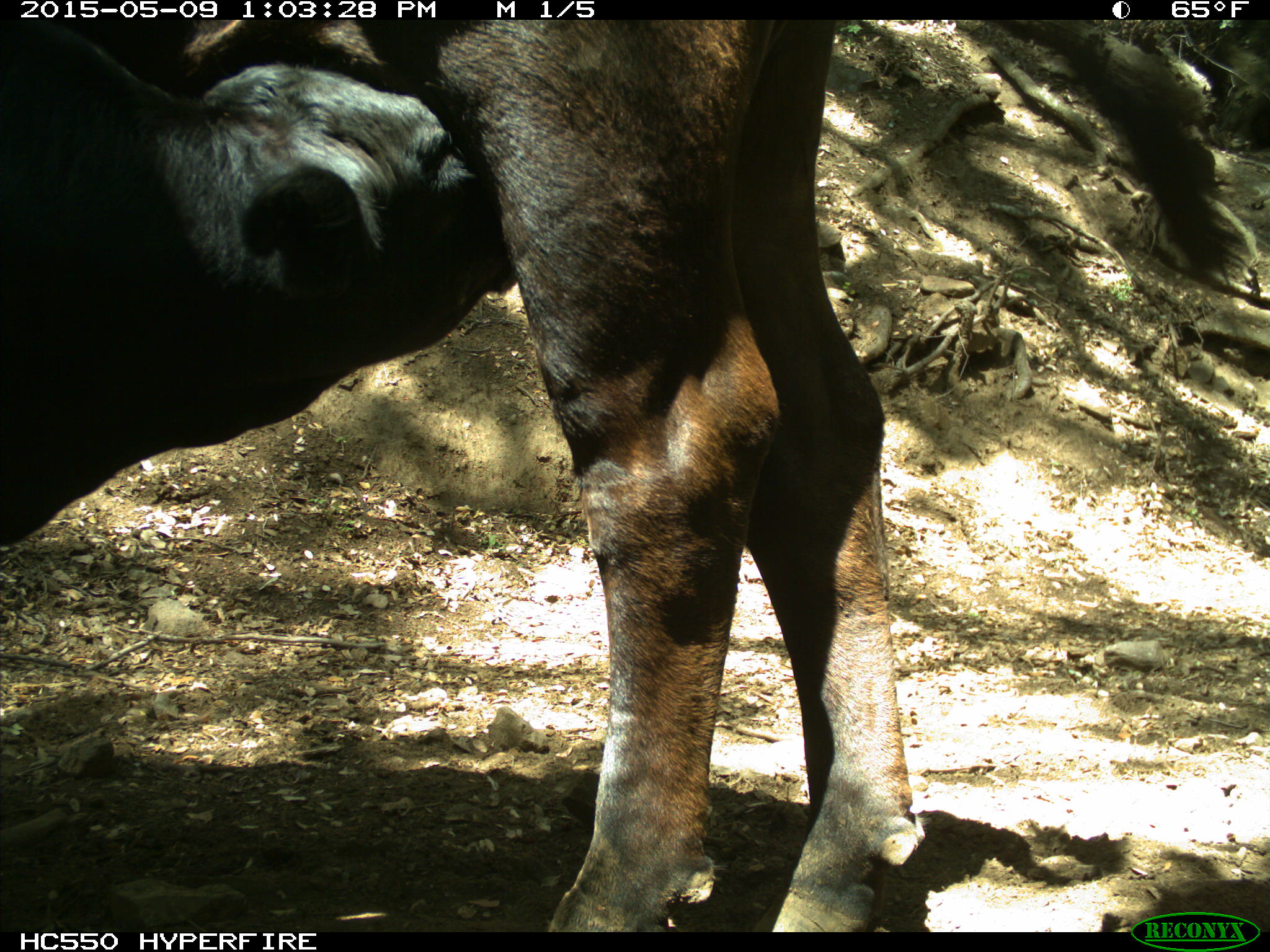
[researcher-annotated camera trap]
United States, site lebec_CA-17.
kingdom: Animalia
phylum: Chordata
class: Mammalia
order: Artiodactyla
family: Bovidae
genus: Bos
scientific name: Bos taurus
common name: domestic cow